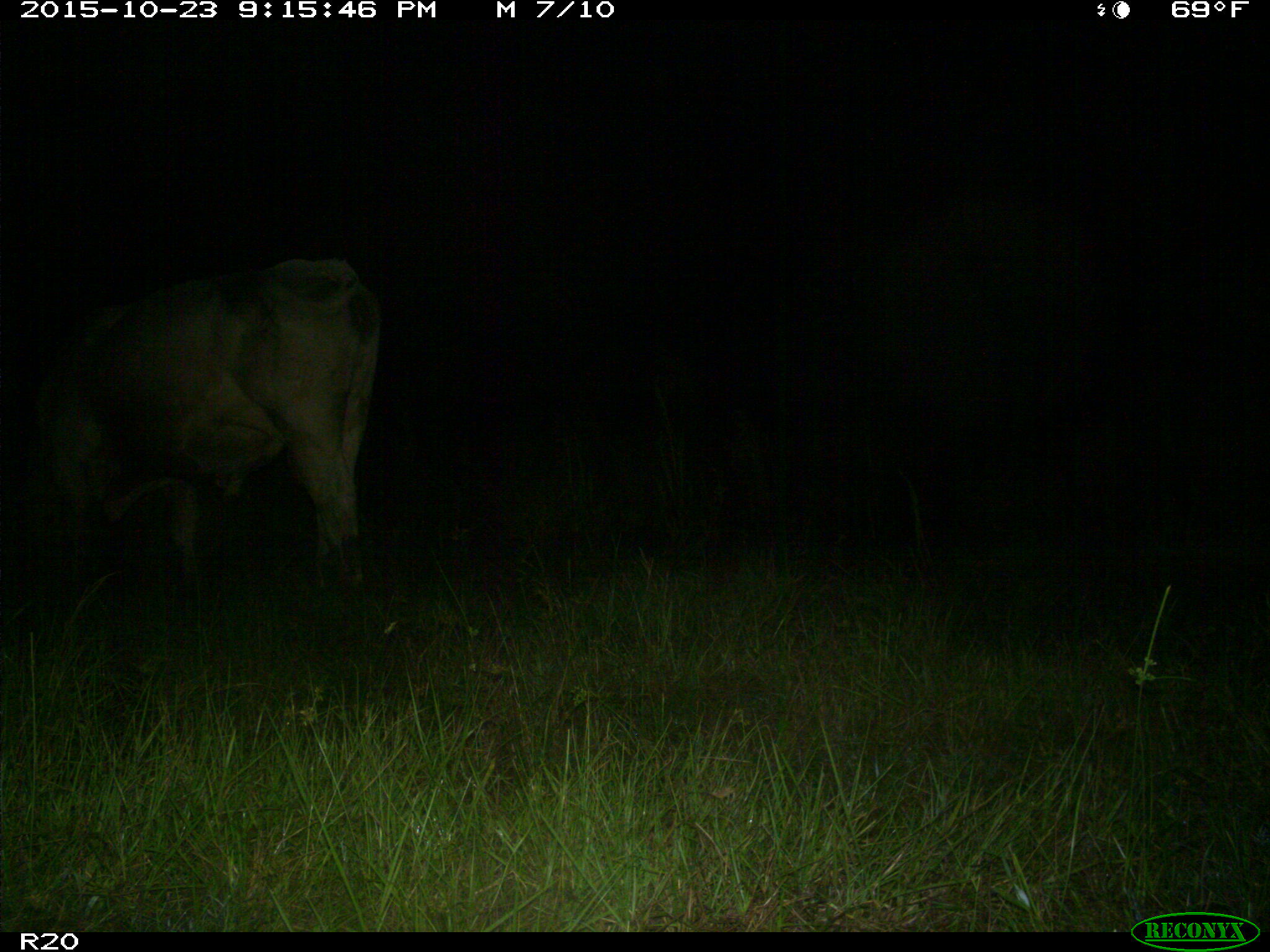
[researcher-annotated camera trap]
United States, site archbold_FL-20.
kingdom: Animalia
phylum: Chordata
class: Mammalia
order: Artiodactyla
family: Bovidae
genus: Bos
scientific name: Bos taurus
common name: domestic cow